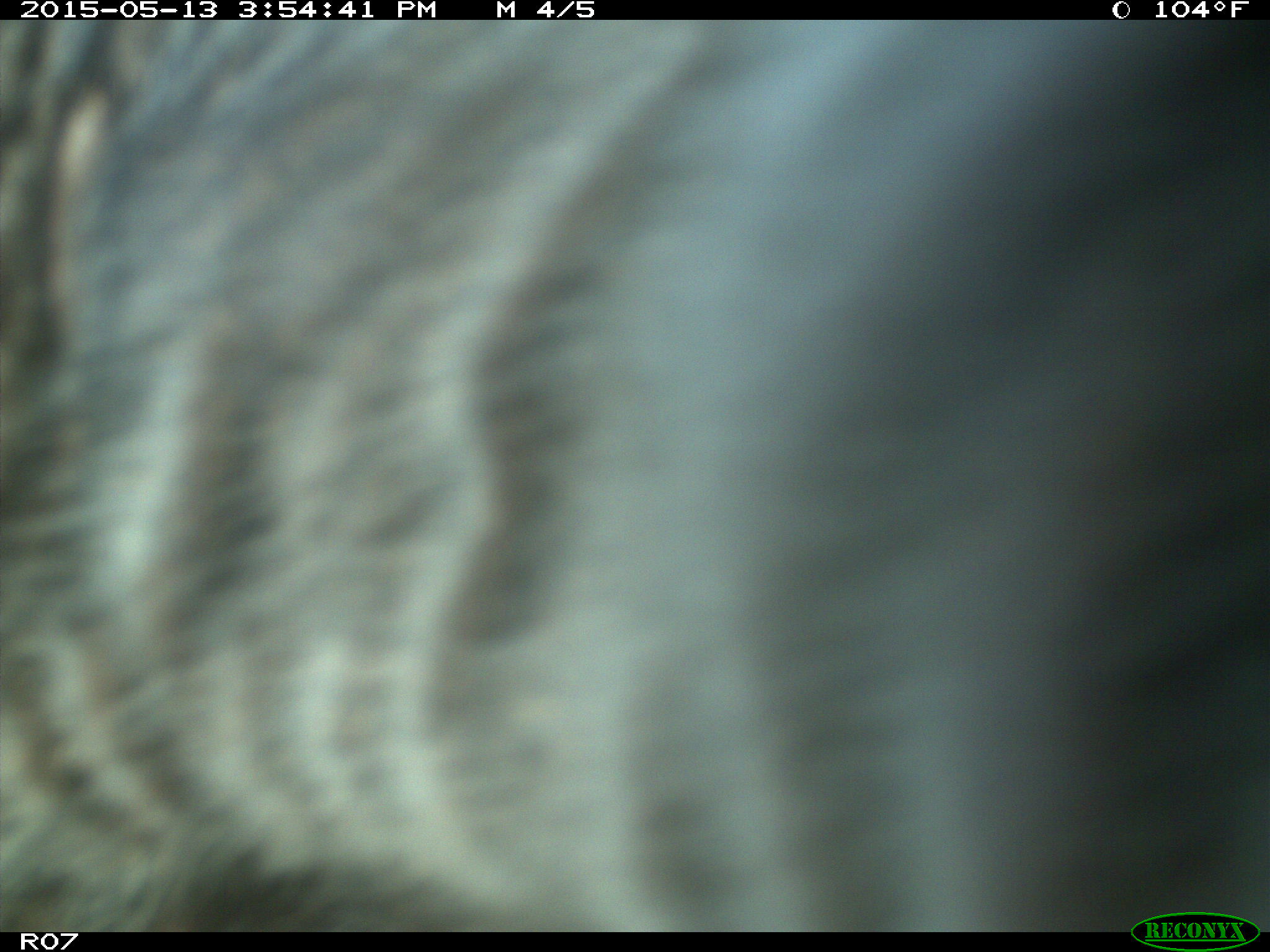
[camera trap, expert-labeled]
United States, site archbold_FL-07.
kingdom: Animalia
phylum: Chordata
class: Mammalia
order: Artiodactyla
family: Bovidae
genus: Bos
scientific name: Bos taurus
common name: domestic cow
Bos taurus (domestic cow).